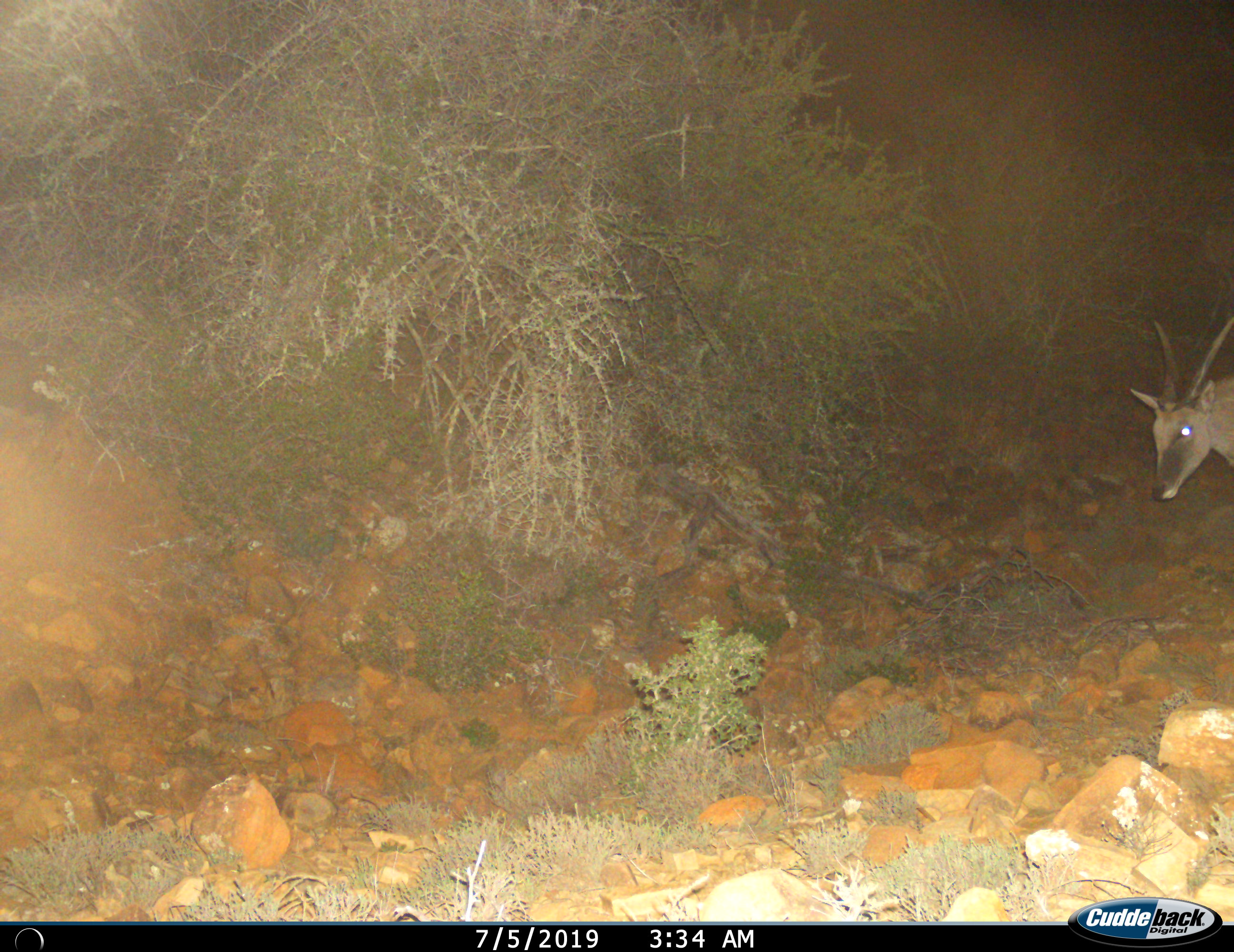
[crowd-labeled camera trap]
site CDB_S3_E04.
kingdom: Animalia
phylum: Chordata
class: Mammalia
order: Artiodactyla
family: Bovidae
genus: Tragelaphus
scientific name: Tragelaphus oryx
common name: eland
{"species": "eland (Tragelaphus oryx)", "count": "1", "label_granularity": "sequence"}